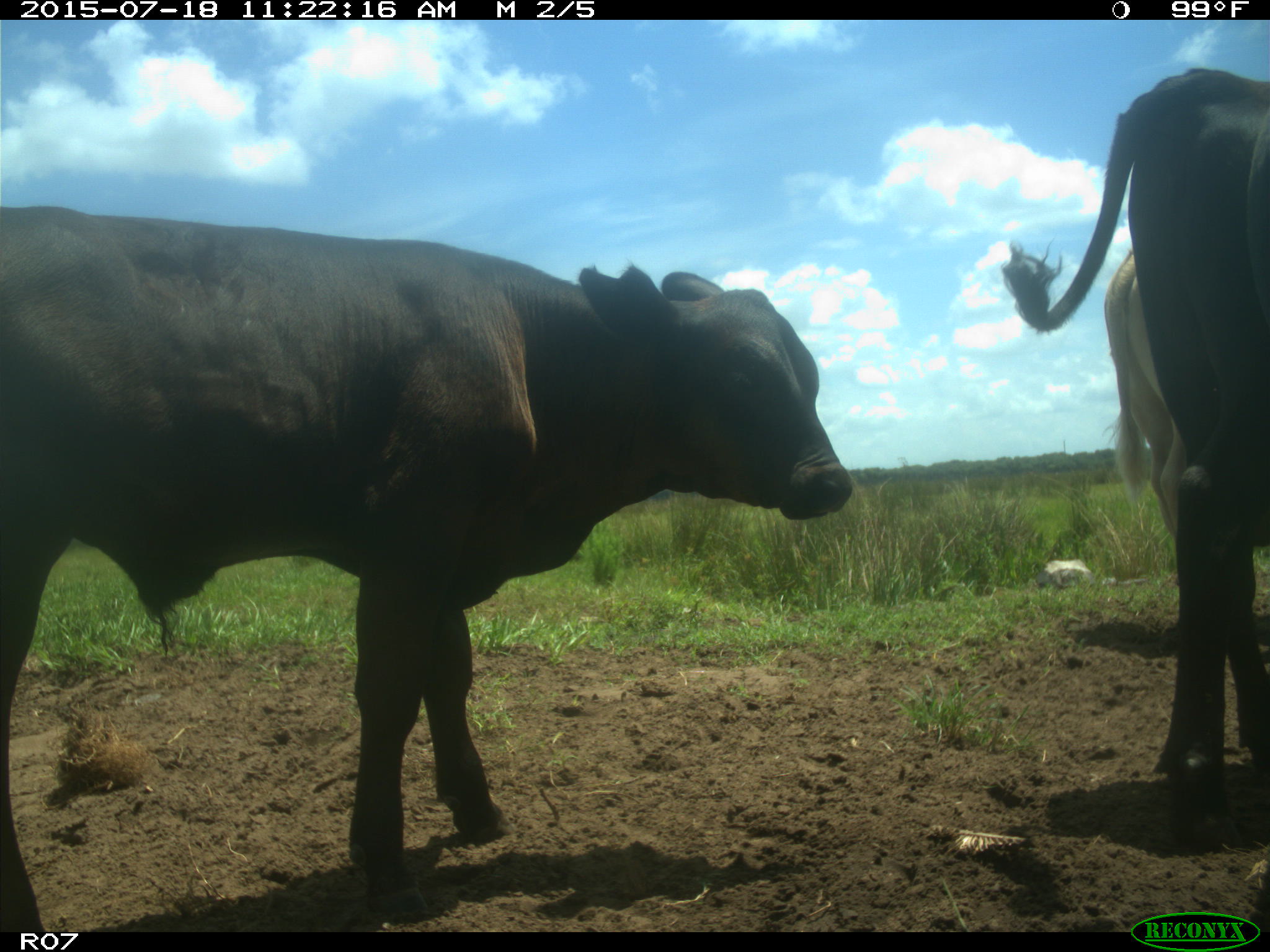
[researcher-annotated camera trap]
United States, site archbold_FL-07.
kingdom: Animalia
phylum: Chordata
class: Mammalia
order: Artiodactyla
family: Bovidae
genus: Bos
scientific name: Bos taurus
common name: domestic cow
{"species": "Bos taurus (domestic cow)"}